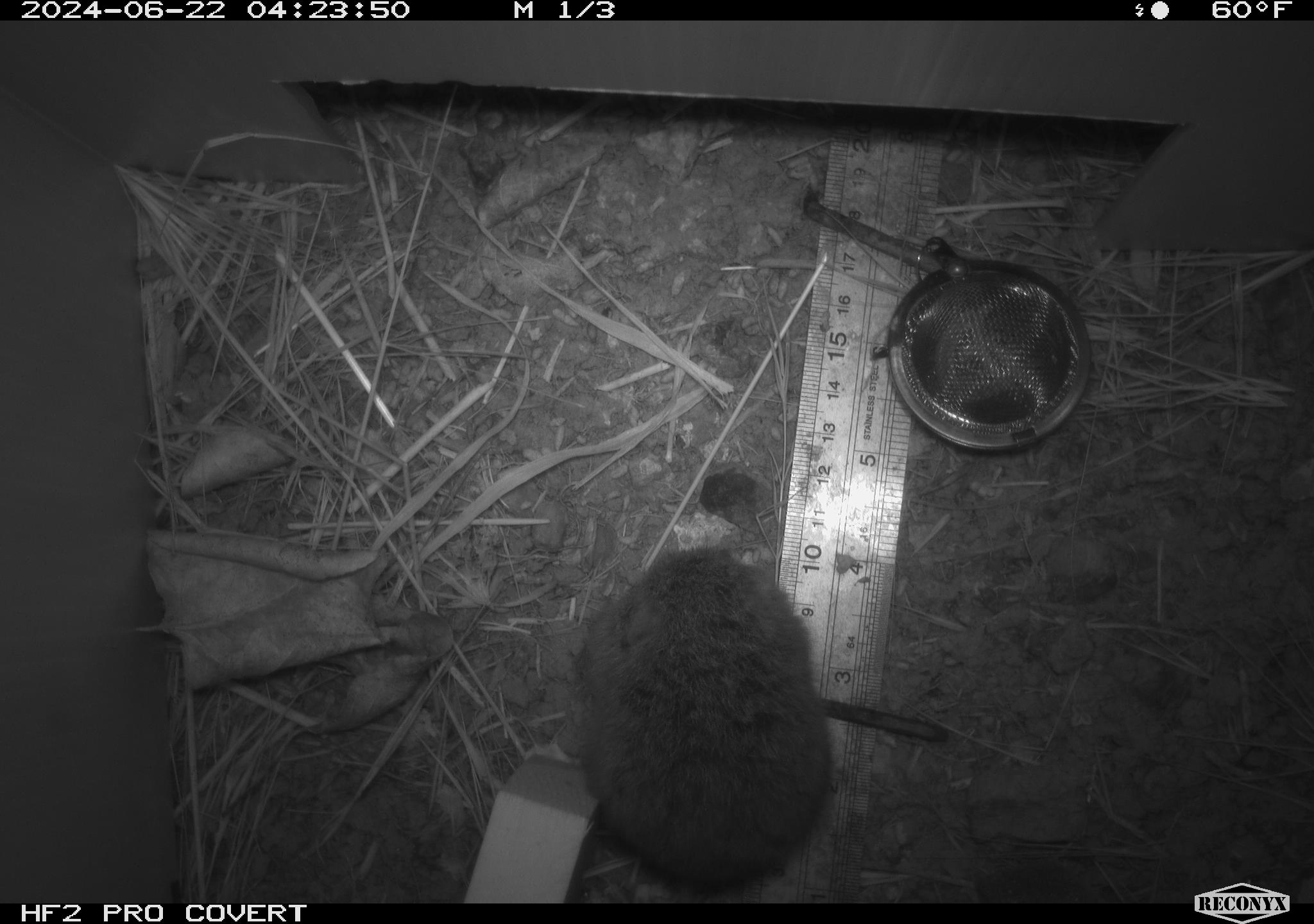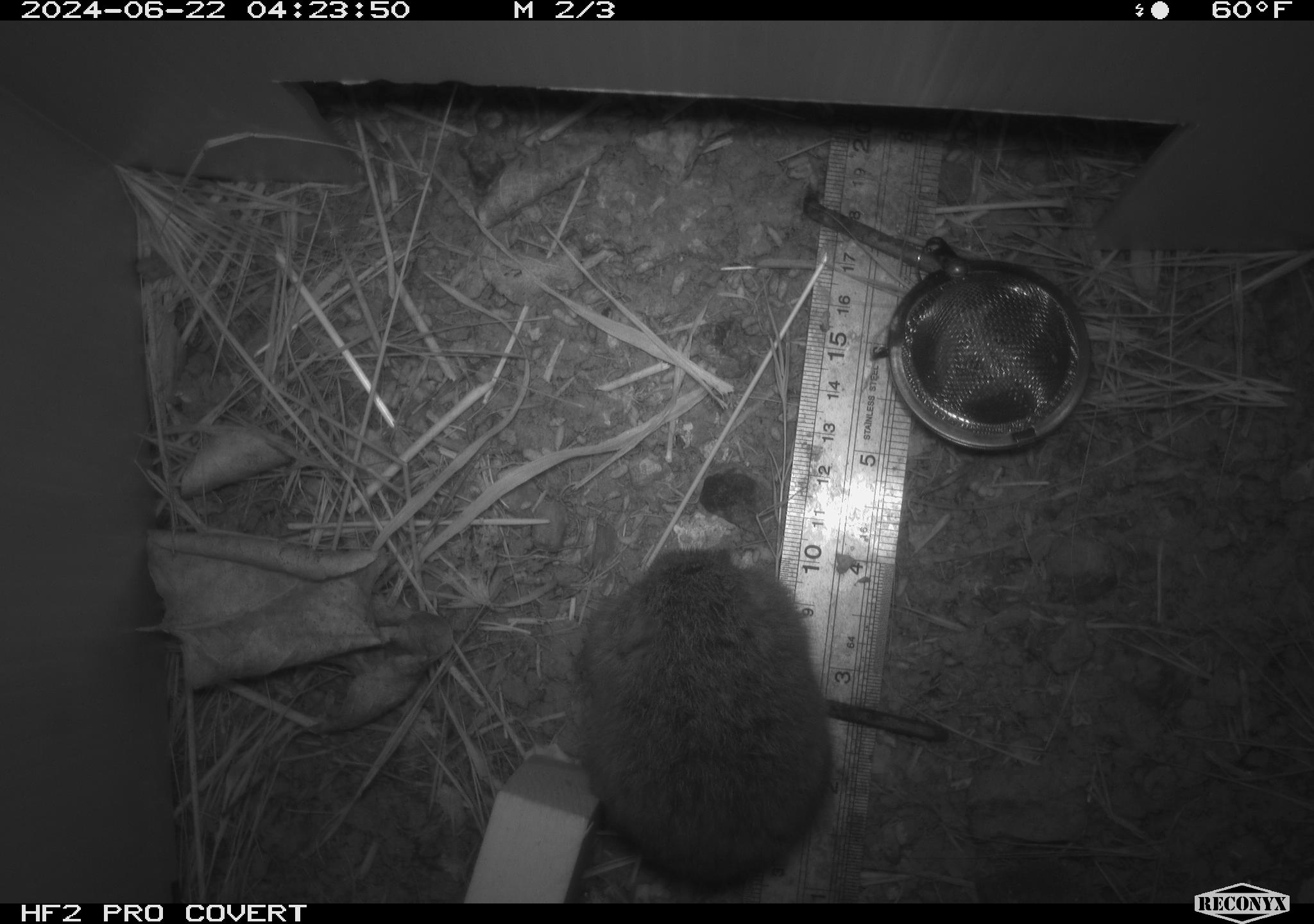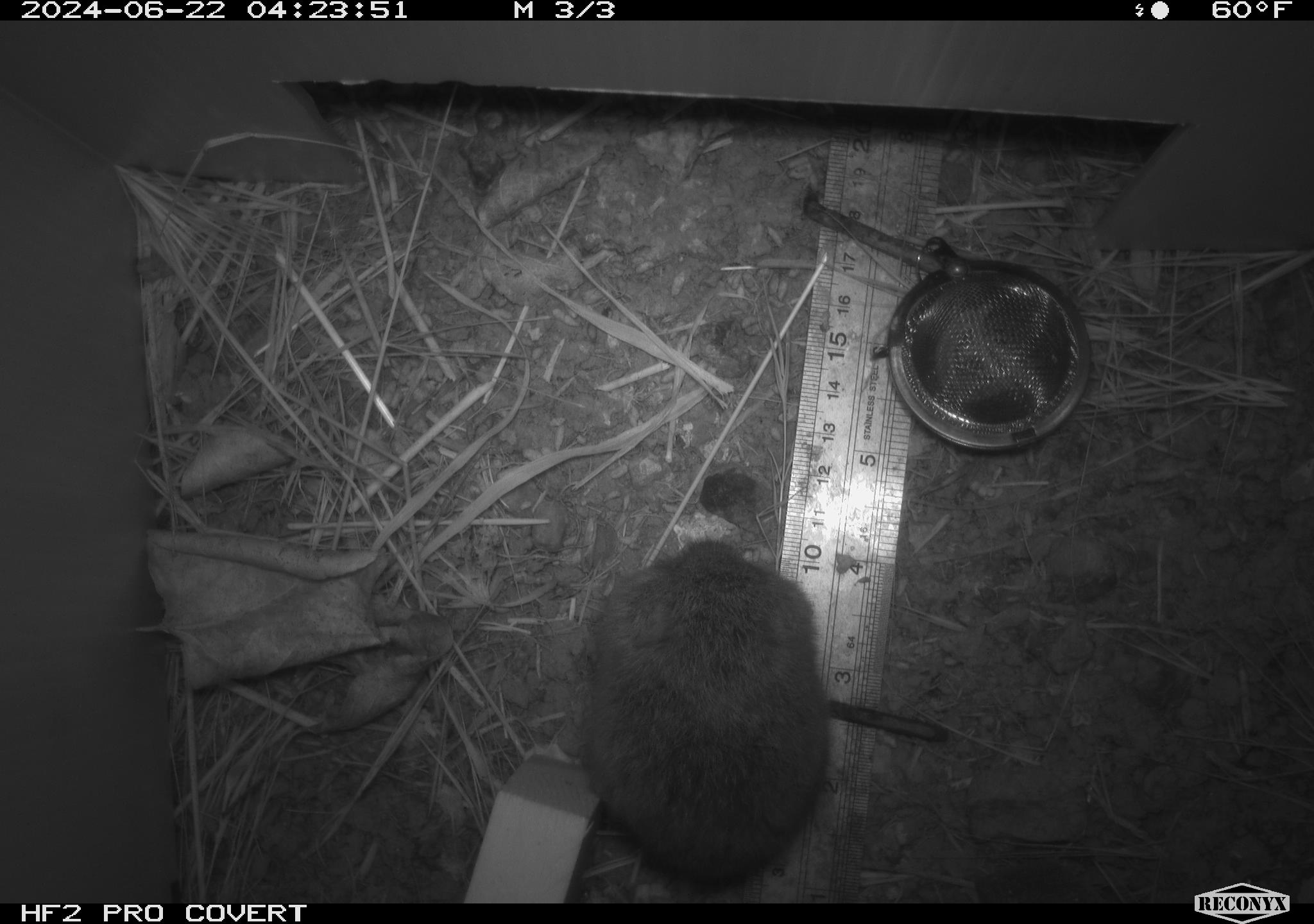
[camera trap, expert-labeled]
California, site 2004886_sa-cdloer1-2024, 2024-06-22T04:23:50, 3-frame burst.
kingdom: Animalia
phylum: Chordata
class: Mammalia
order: Rodentia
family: Cricetidae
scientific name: Arvicolinae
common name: voles, lemmings, and muskrats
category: arvicolinae subfamily